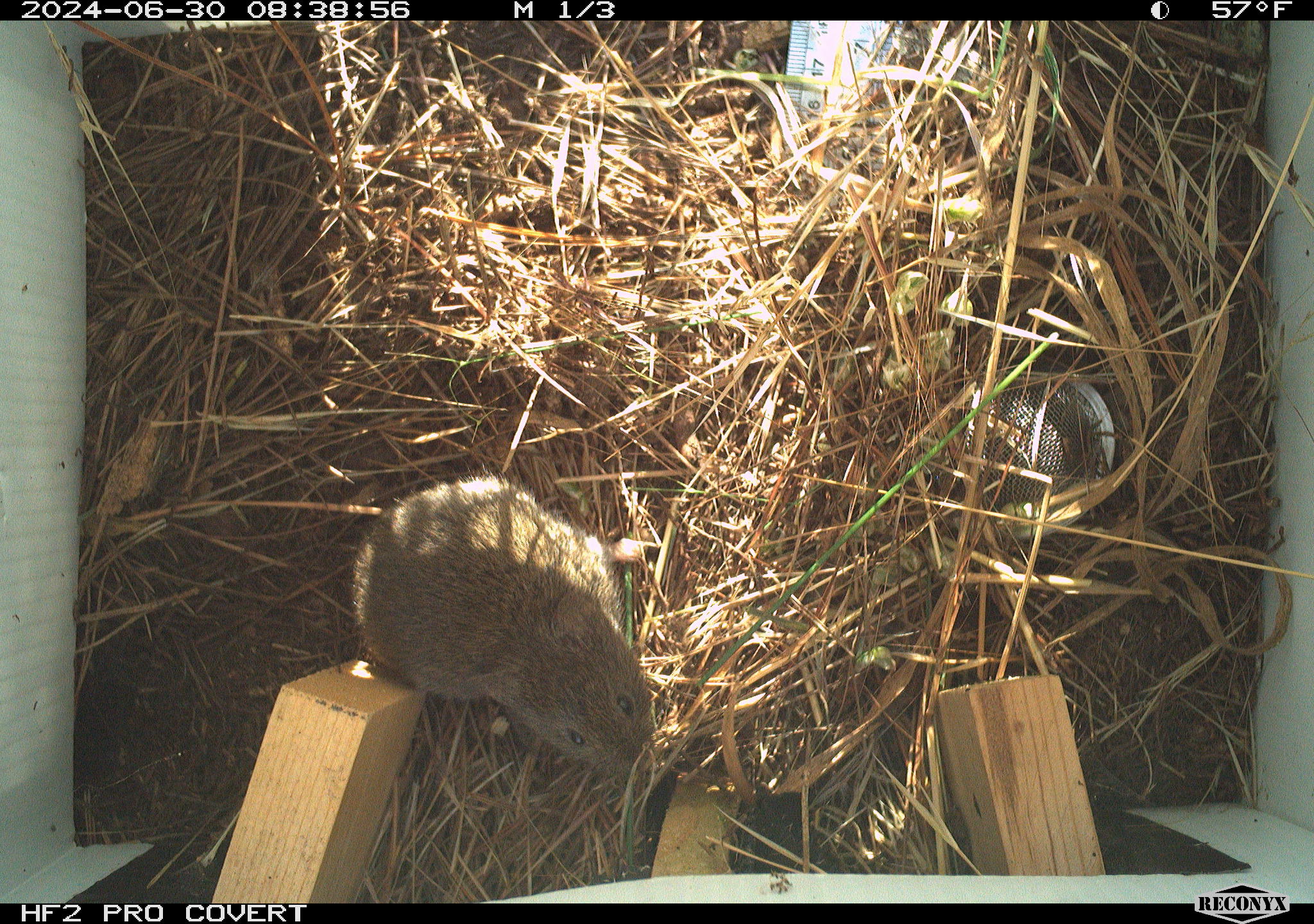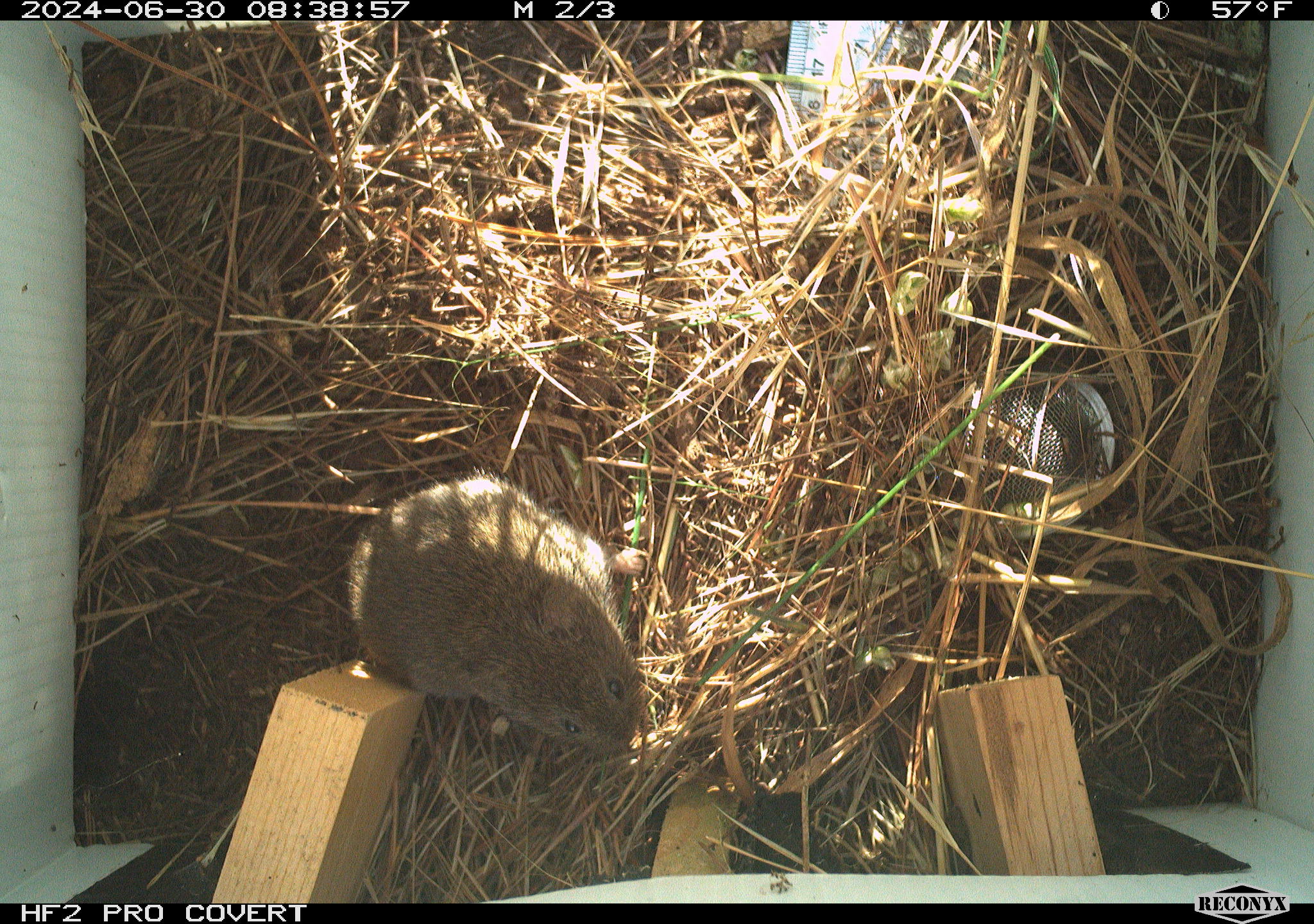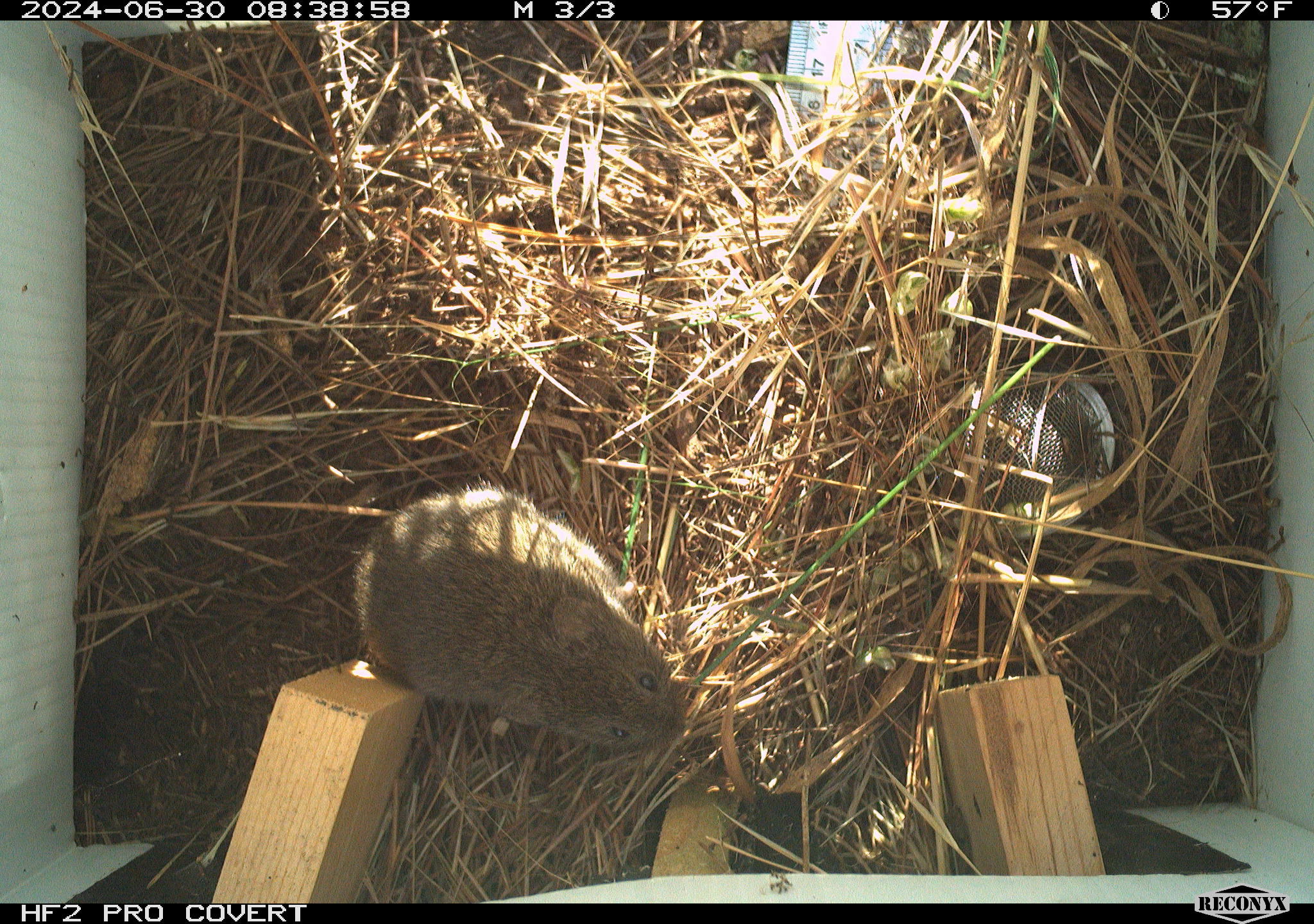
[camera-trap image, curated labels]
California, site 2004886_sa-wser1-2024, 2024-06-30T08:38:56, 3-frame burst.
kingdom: Animalia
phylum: Chordata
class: Mammalia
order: Rodentia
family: Cricetidae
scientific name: Arvicolinae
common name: voles, lemmings, and muskrats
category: arvicolinae subfamily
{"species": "arvicolinae subfamily (voles, lemmings, and muskrats) (Arvicolinae)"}